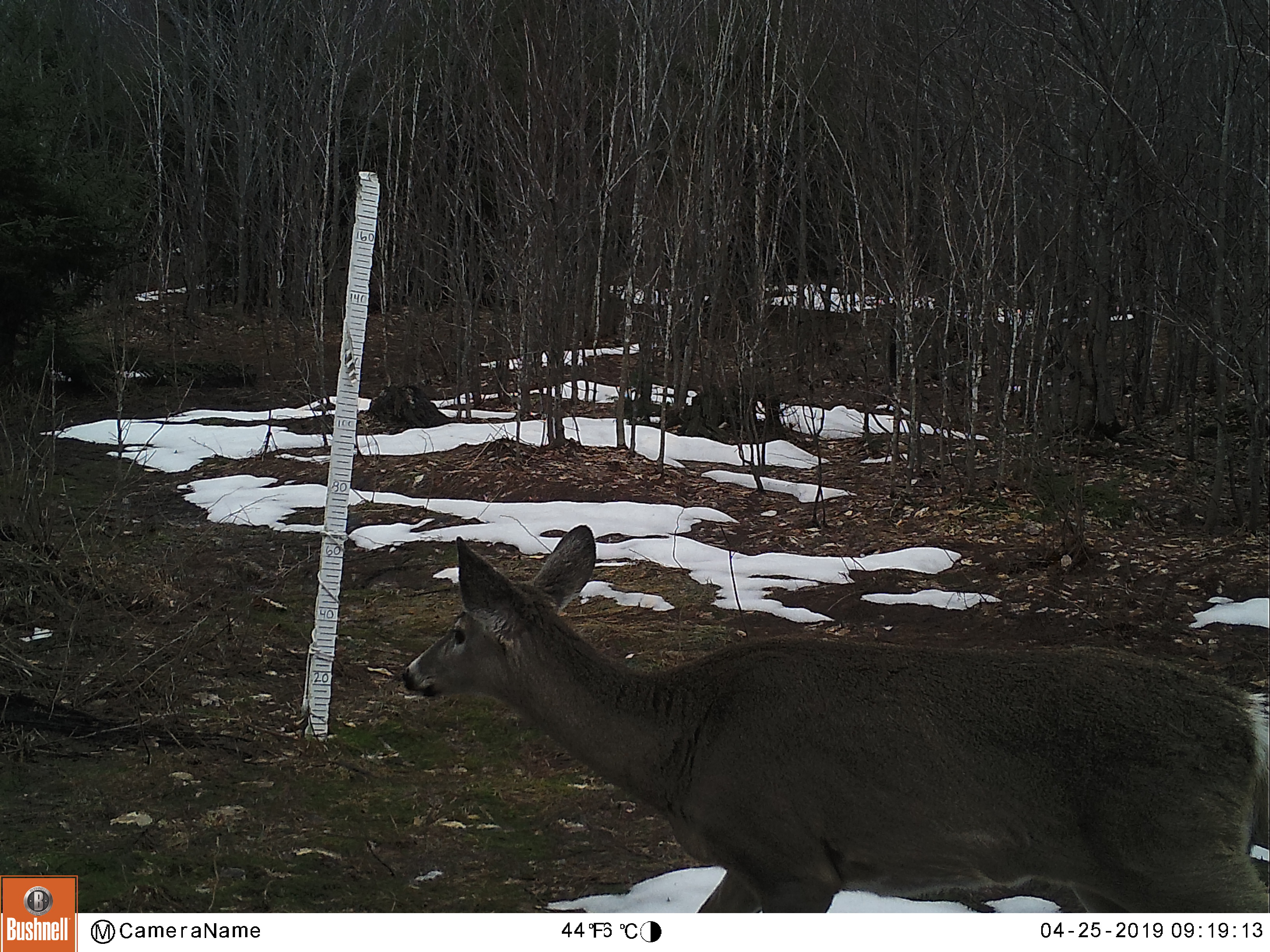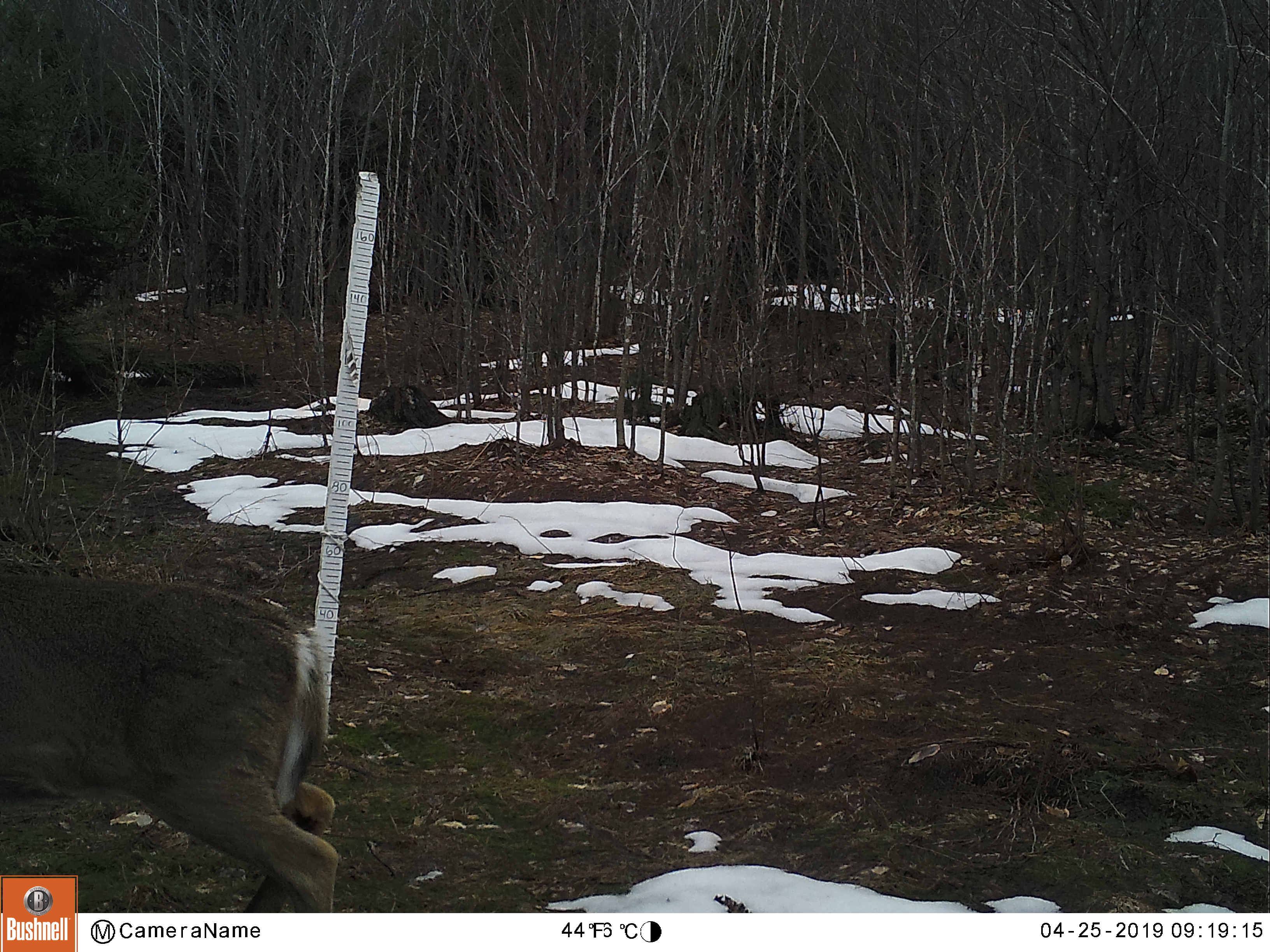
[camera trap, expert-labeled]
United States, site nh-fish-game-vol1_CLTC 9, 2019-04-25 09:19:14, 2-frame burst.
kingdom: Animalia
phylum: Chordata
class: Mammalia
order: Artiodactyla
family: Cervidae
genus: Odocoileus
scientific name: Odocoileus virginianus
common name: white-tailed deer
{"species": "white-tailed deer (Odocoileus virginianus)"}